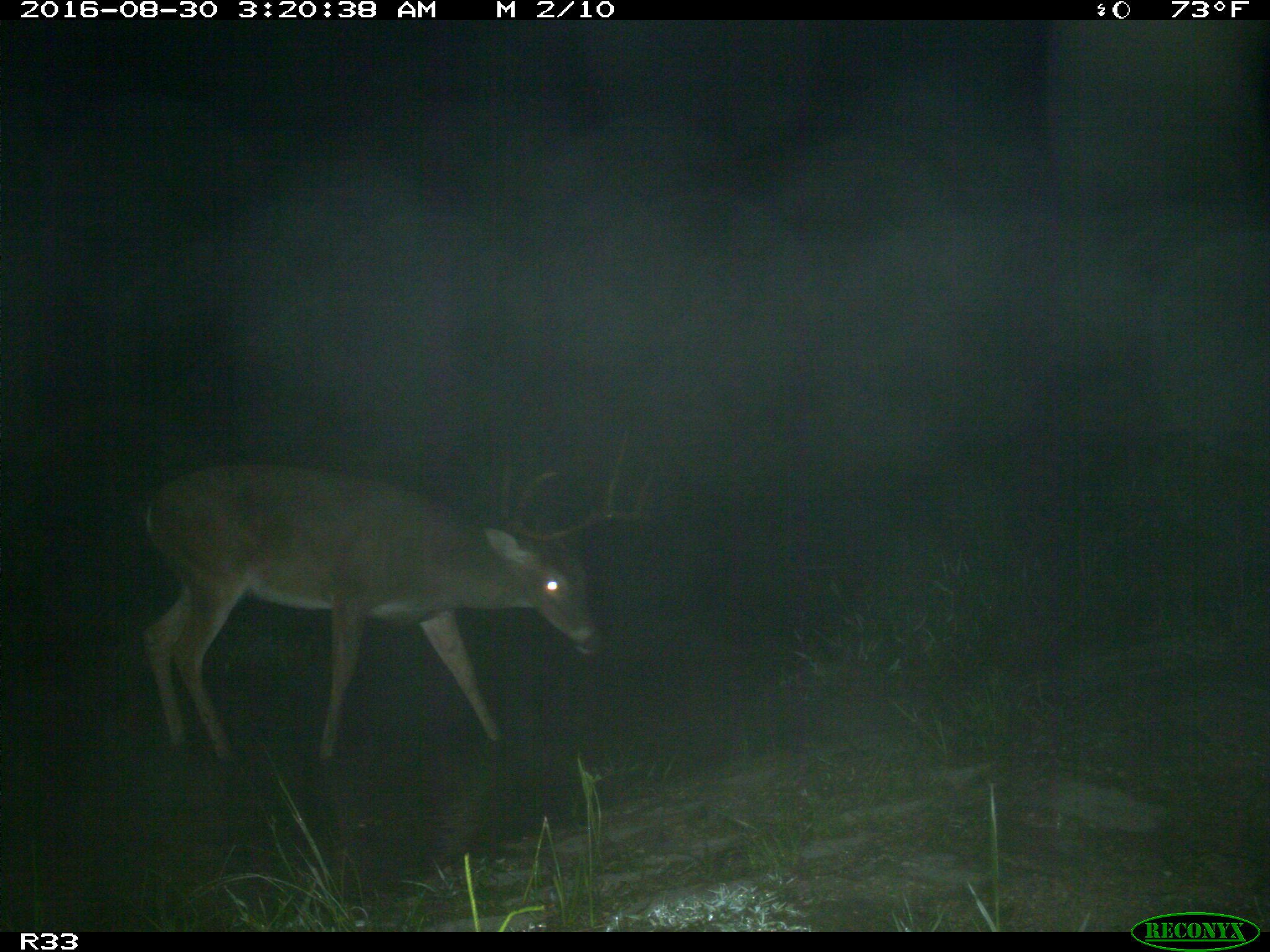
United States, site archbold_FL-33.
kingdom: Animalia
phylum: Chordata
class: Mammalia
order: Artiodactyla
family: Cervidae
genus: Odocoileus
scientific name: Odocoileus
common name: deer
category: unidentified deer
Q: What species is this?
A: Unidentified deer (deer) (Odocoileus).